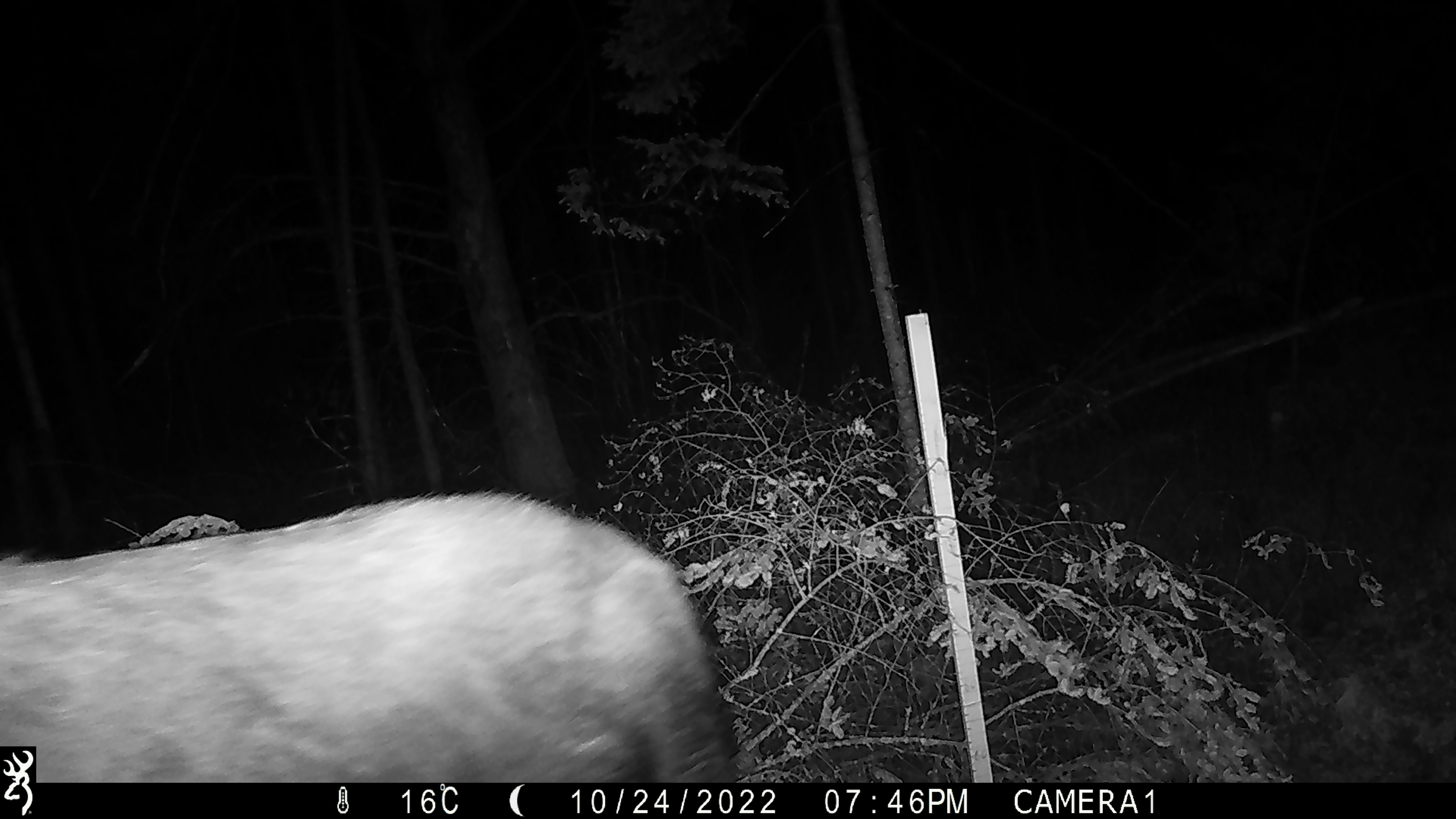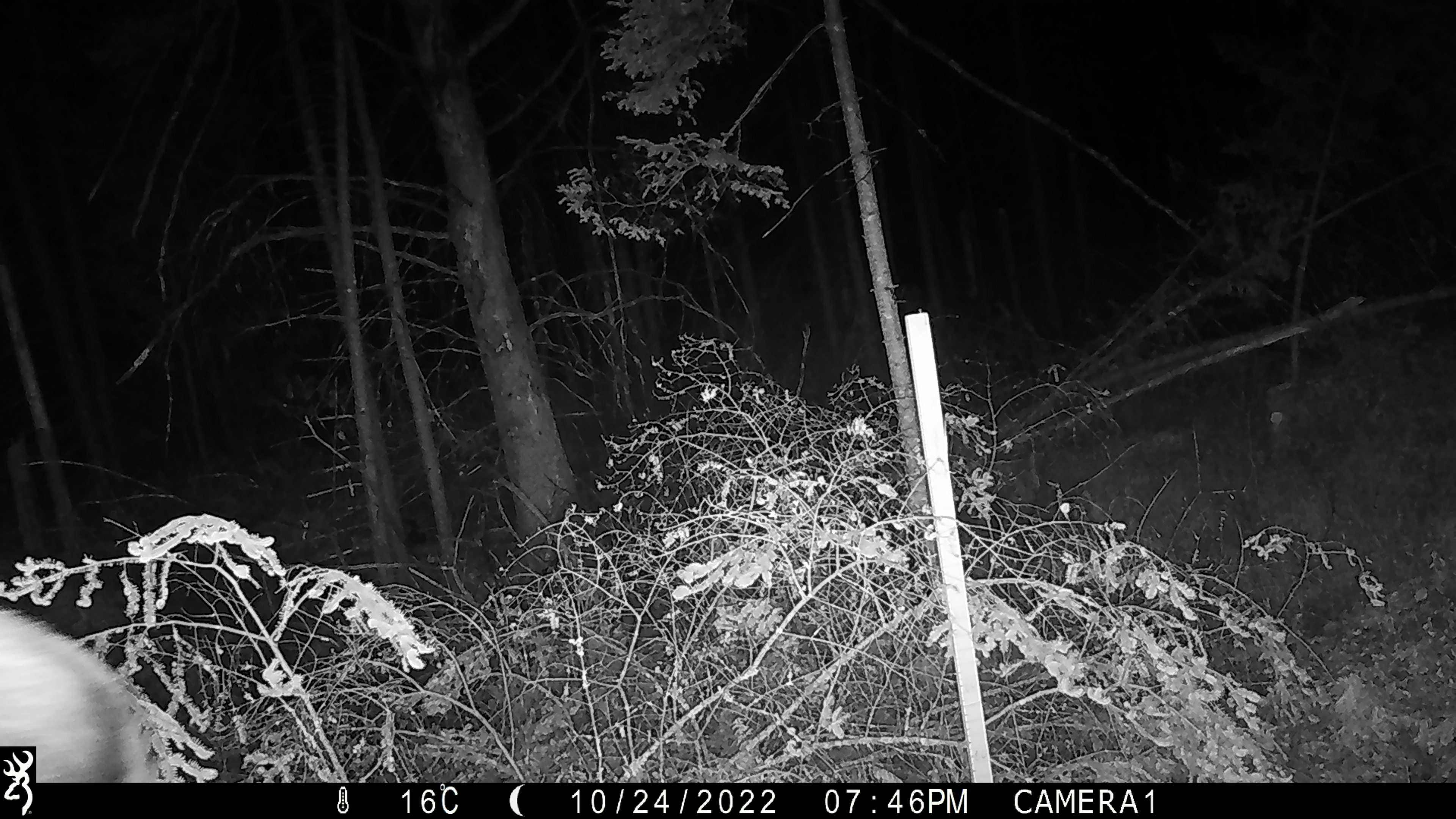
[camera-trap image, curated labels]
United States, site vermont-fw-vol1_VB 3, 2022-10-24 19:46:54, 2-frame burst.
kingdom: Animalia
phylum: Chordata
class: Mammalia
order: Artiodactyla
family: Cervidae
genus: Alces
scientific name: Alces alces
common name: moose